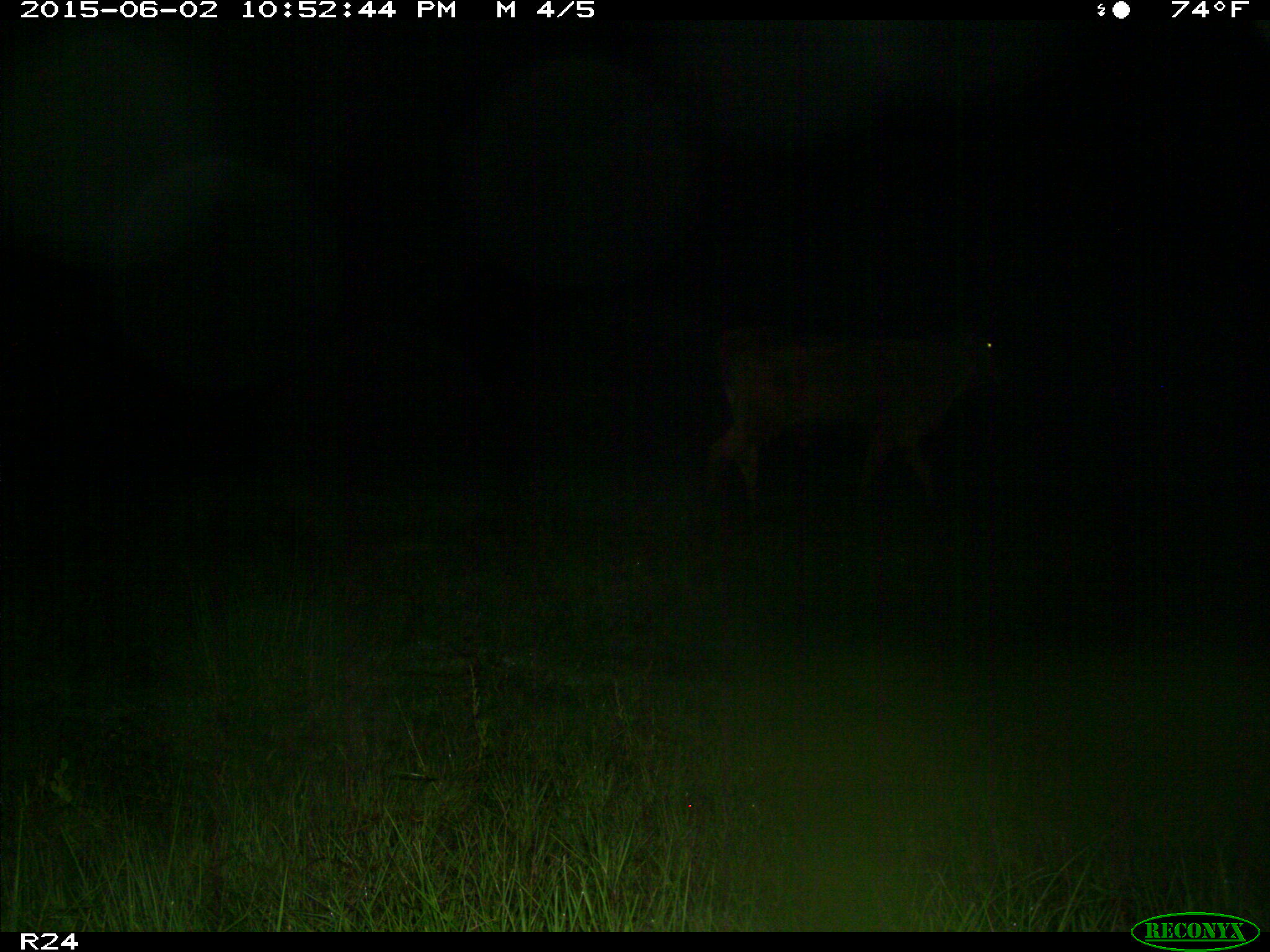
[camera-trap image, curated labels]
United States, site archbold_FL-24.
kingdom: Animalia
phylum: Chordata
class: Mammalia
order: Artiodactyla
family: Bovidae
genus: Bos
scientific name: Bos taurus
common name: domestic cow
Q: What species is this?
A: Bos taurus (domestic cow).